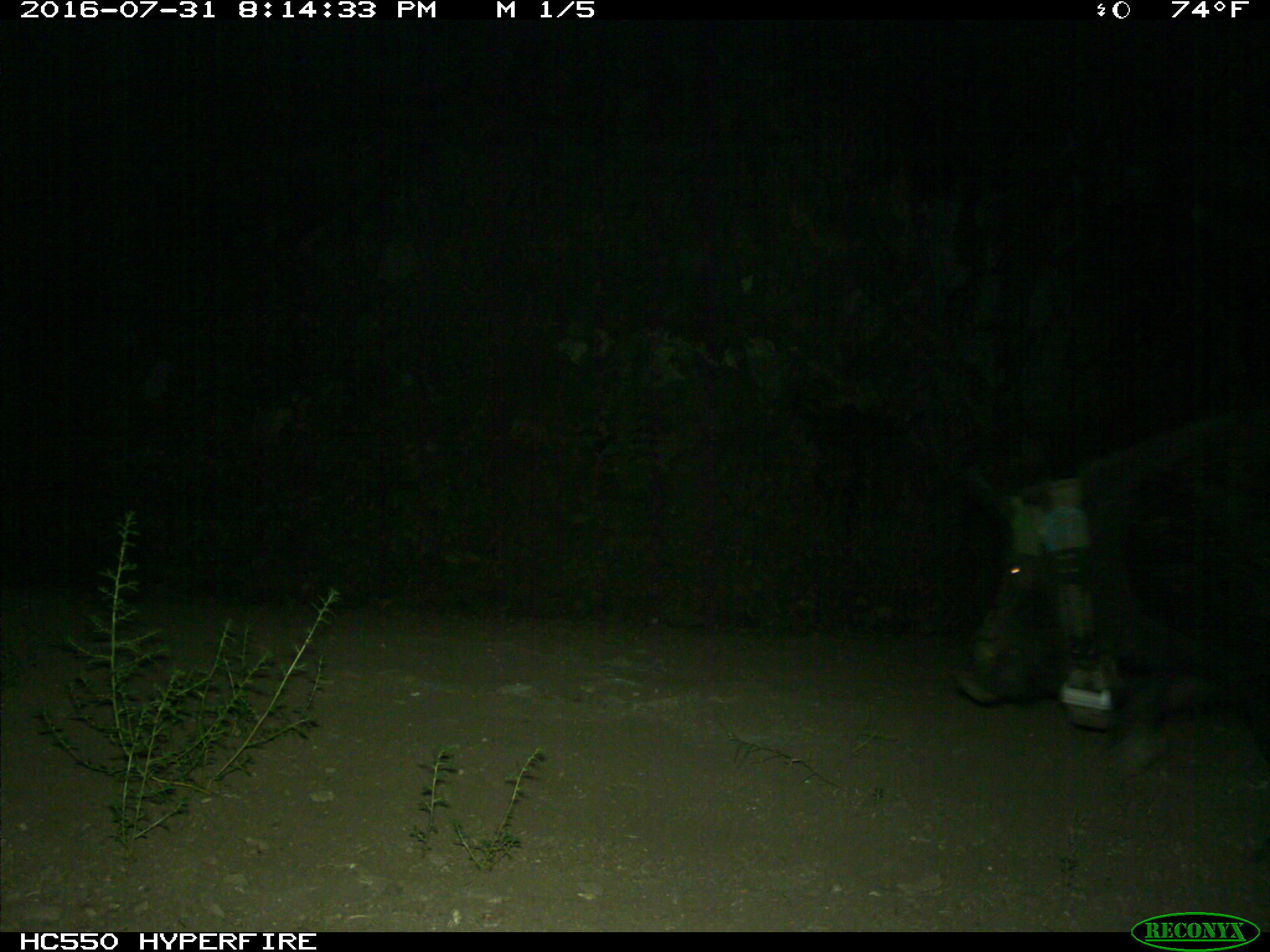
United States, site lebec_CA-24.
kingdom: Animalia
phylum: Chordata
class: Mammalia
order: Artiodactyla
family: Suidae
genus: Sus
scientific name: Sus scrofa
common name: wild boar